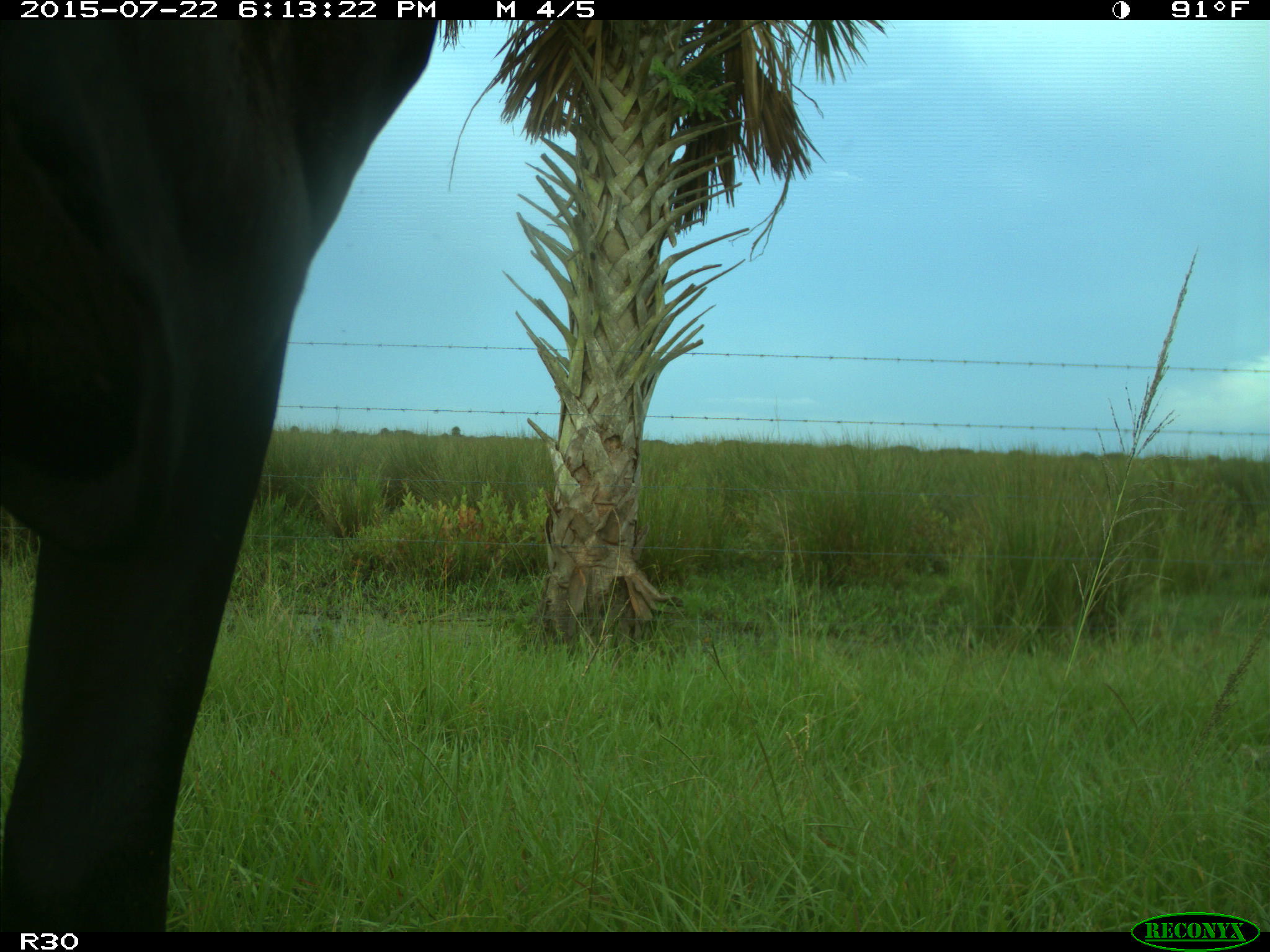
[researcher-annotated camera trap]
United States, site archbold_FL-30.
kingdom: Animalia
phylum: Chordata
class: Mammalia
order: Artiodactyla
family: Bovidae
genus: Bos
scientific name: Bos taurus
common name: domestic cow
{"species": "Bos taurus (domestic cow)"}